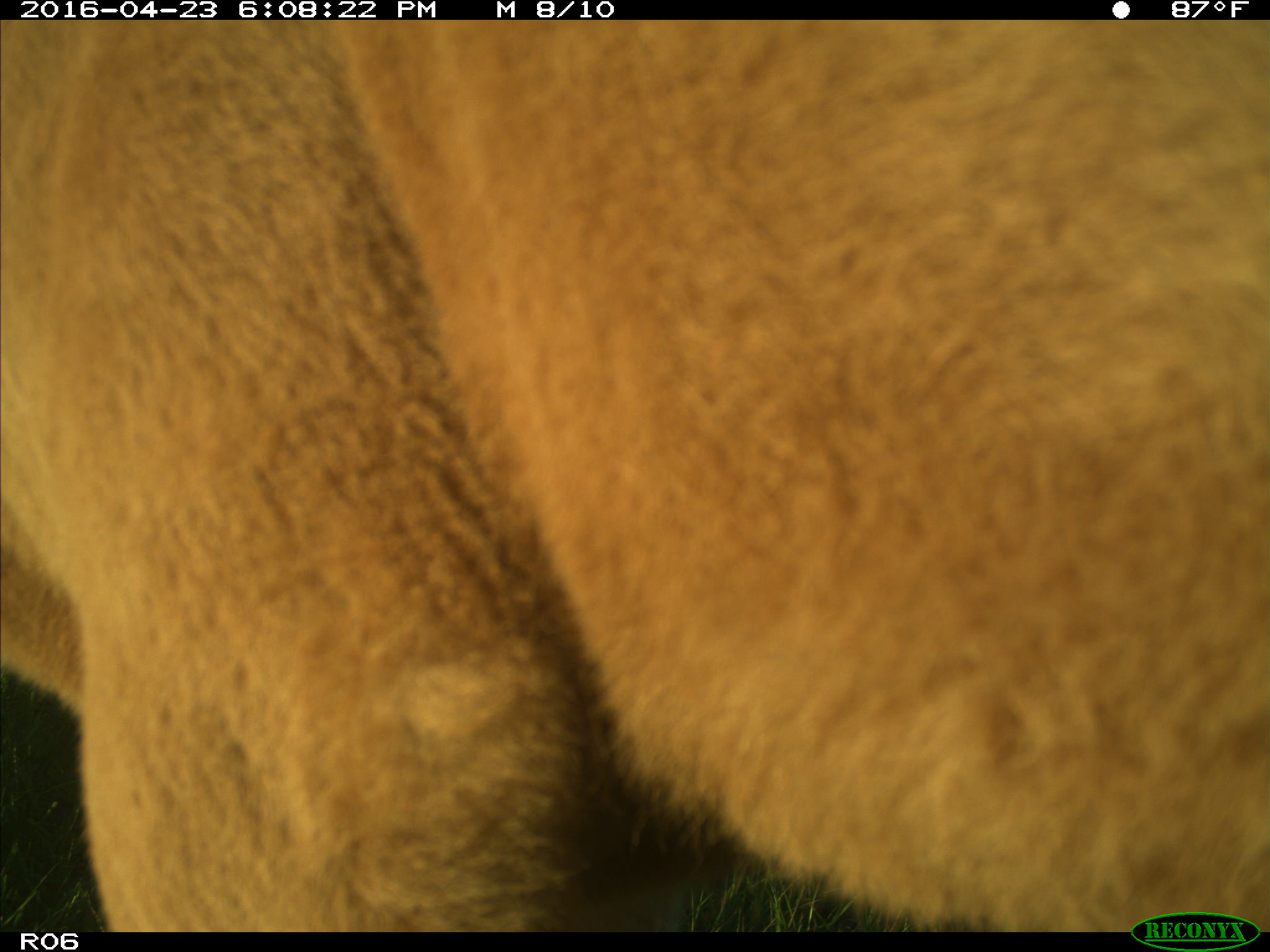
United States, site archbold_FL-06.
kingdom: Animalia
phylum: Chordata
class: Mammalia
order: Artiodactyla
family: Bovidae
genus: Bos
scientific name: Bos taurus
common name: domestic cow